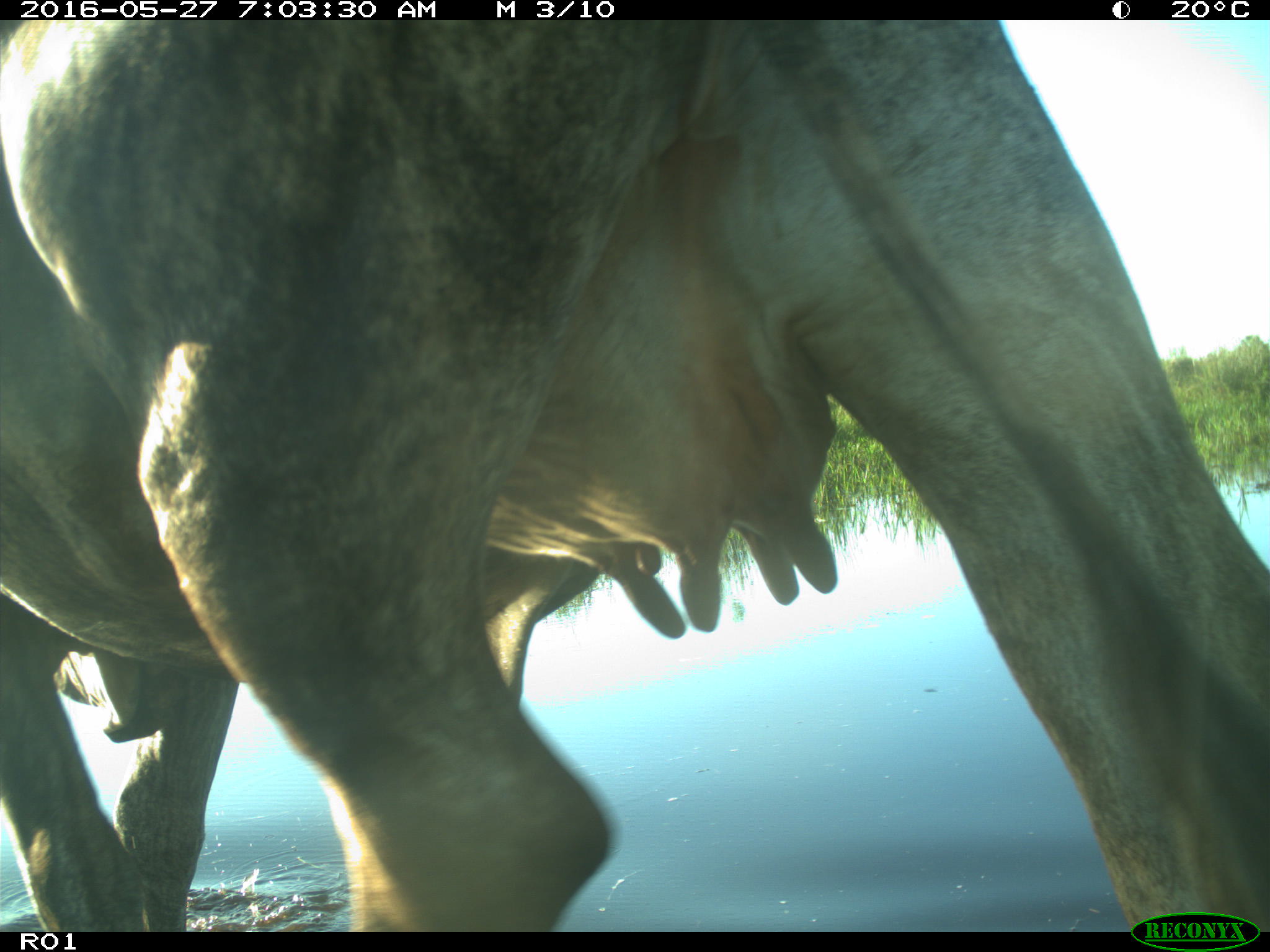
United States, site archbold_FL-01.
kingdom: Animalia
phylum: Chordata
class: Mammalia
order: Artiodactyla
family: Bovidae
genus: Bos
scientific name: Bos taurus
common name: domestic cow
Bos taurus (domestic cow).